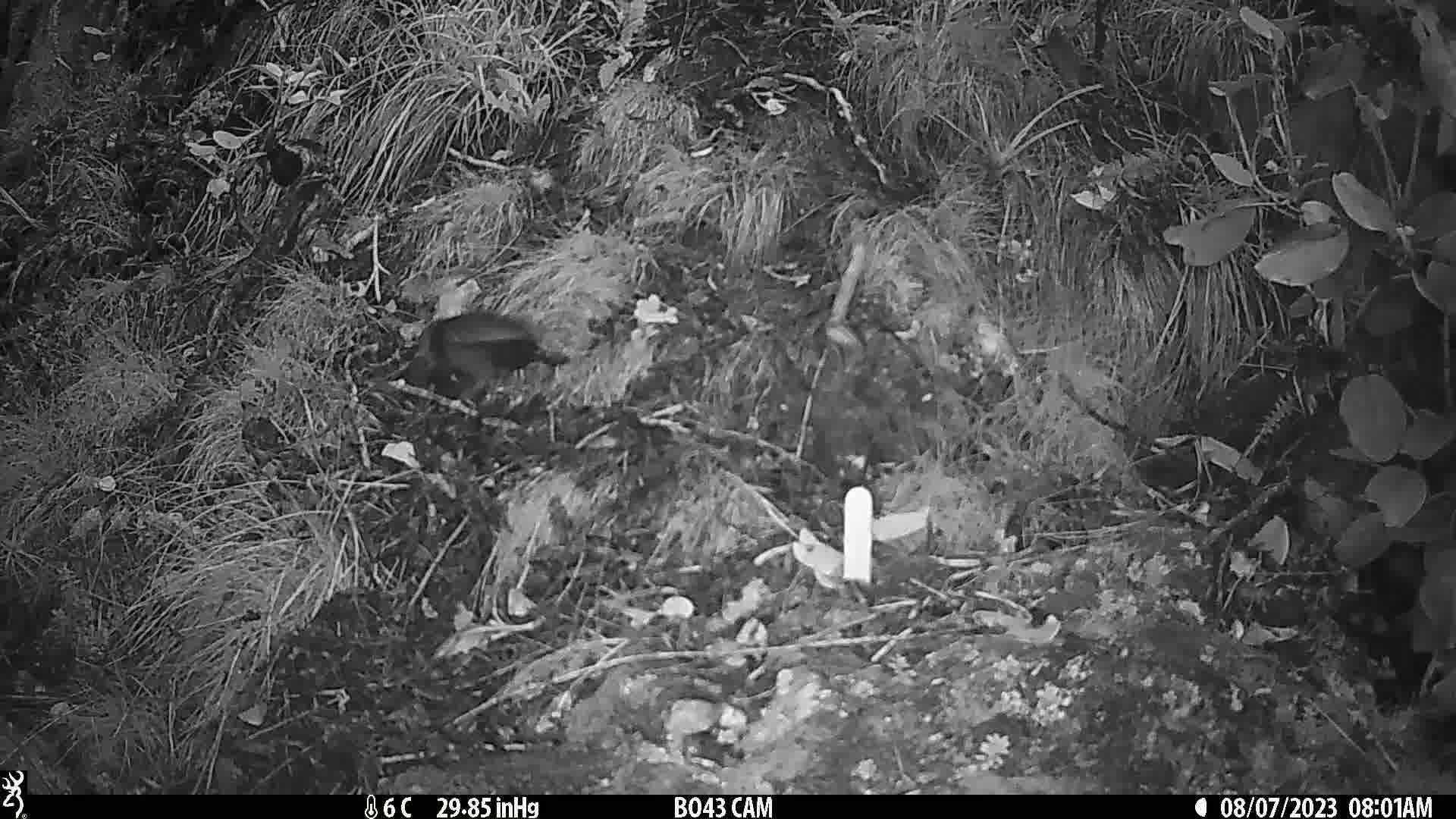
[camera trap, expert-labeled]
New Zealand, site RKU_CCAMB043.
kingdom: Animalia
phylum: Chordata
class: Aves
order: Passeriformes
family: Turdidae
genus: Turdus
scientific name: Turdus merula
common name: eurasian blackbird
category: blackbird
Blackbird (eurasian blackbird) (Turdus merula).